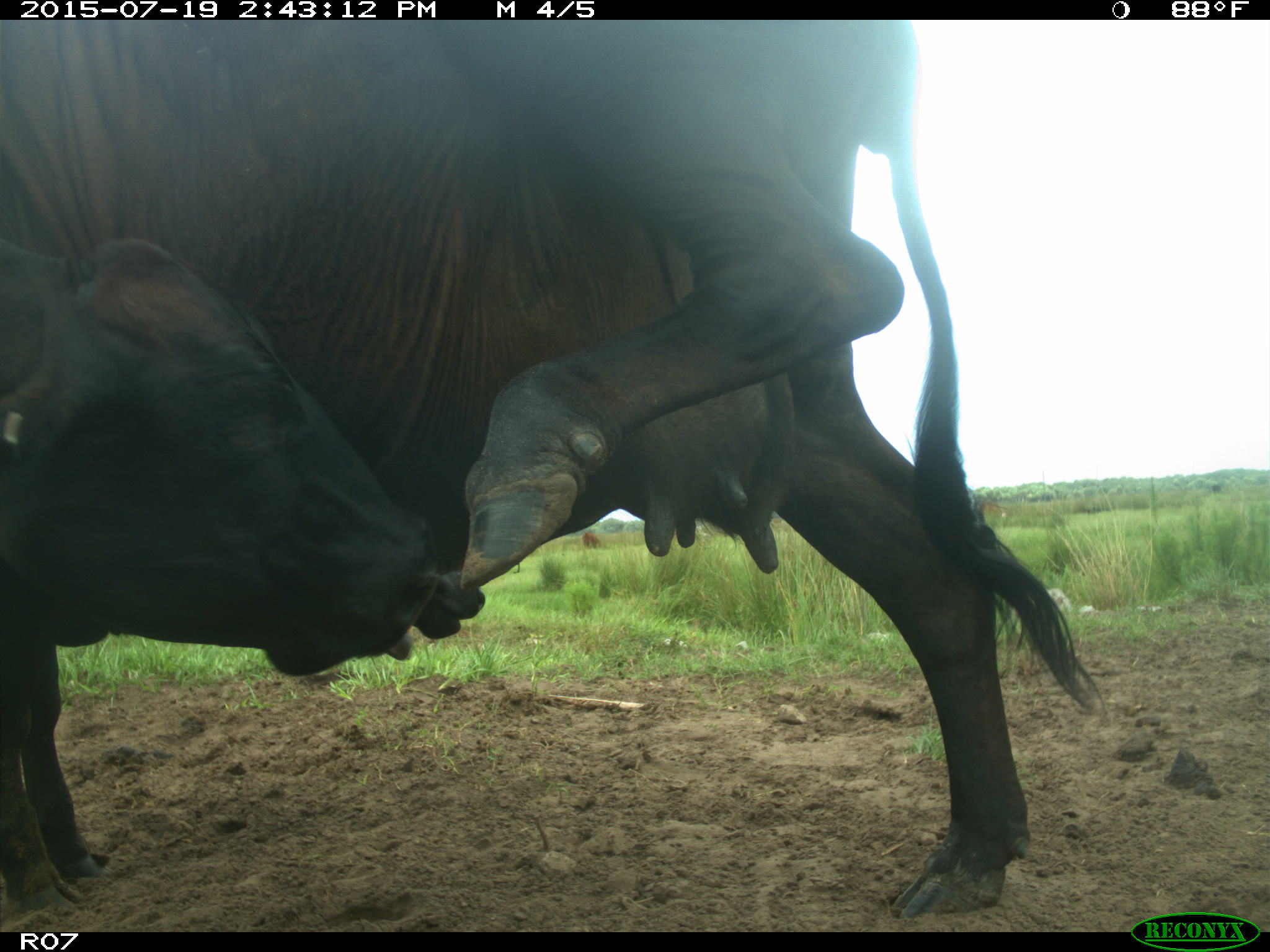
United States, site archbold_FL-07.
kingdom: Animalia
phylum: Chordata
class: Mammalia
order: Artiodactyla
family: Bovidae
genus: Bos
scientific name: Bos taurus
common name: domestic cow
Bos taurus (domestic cow).